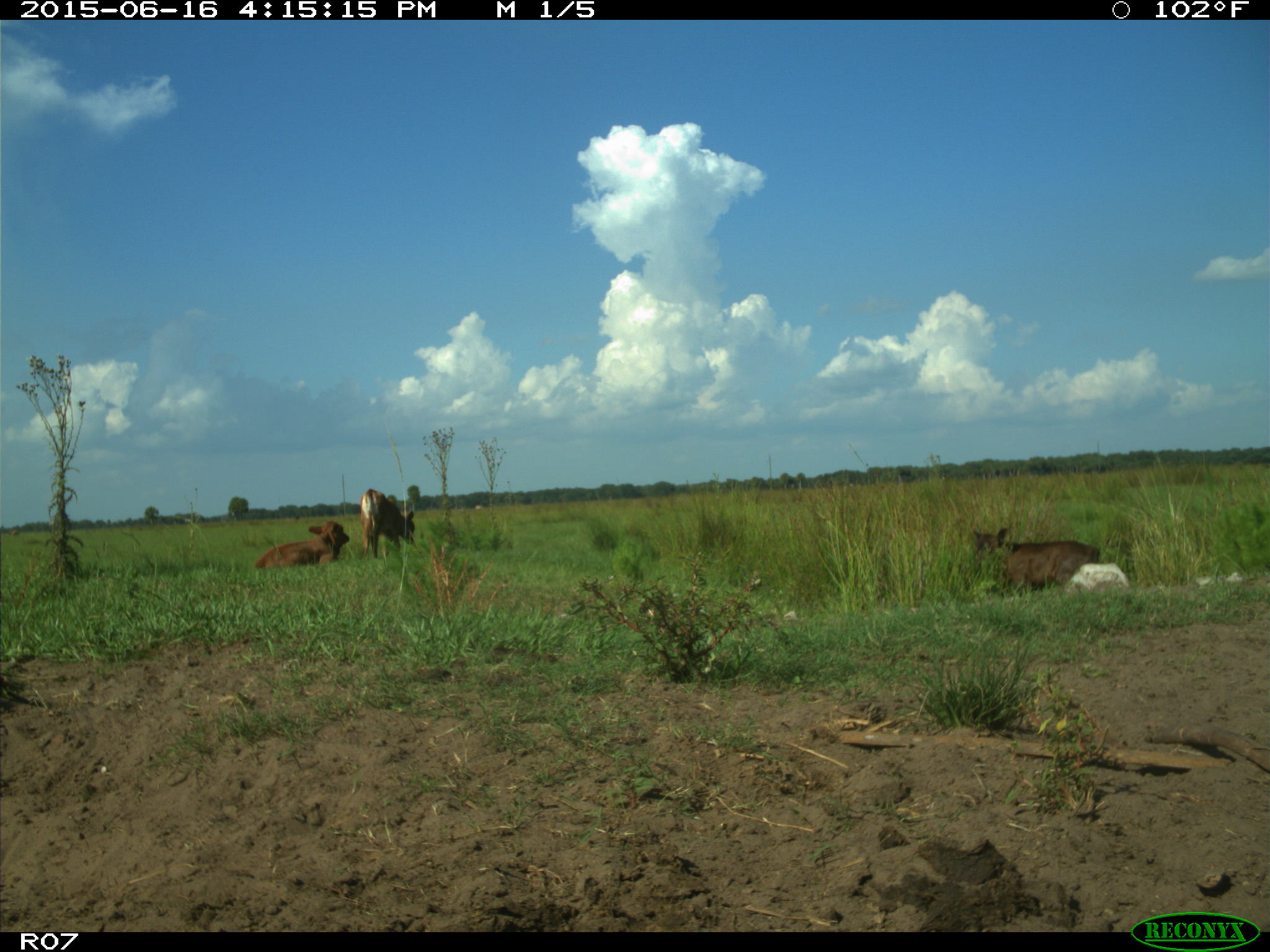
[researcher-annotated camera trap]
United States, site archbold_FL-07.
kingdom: Animalia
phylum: Chordata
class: Mammalia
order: Artiodactyla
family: Bovidae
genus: Bos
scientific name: Bos taurus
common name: domestic cow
Bos taurus (domestic cow).